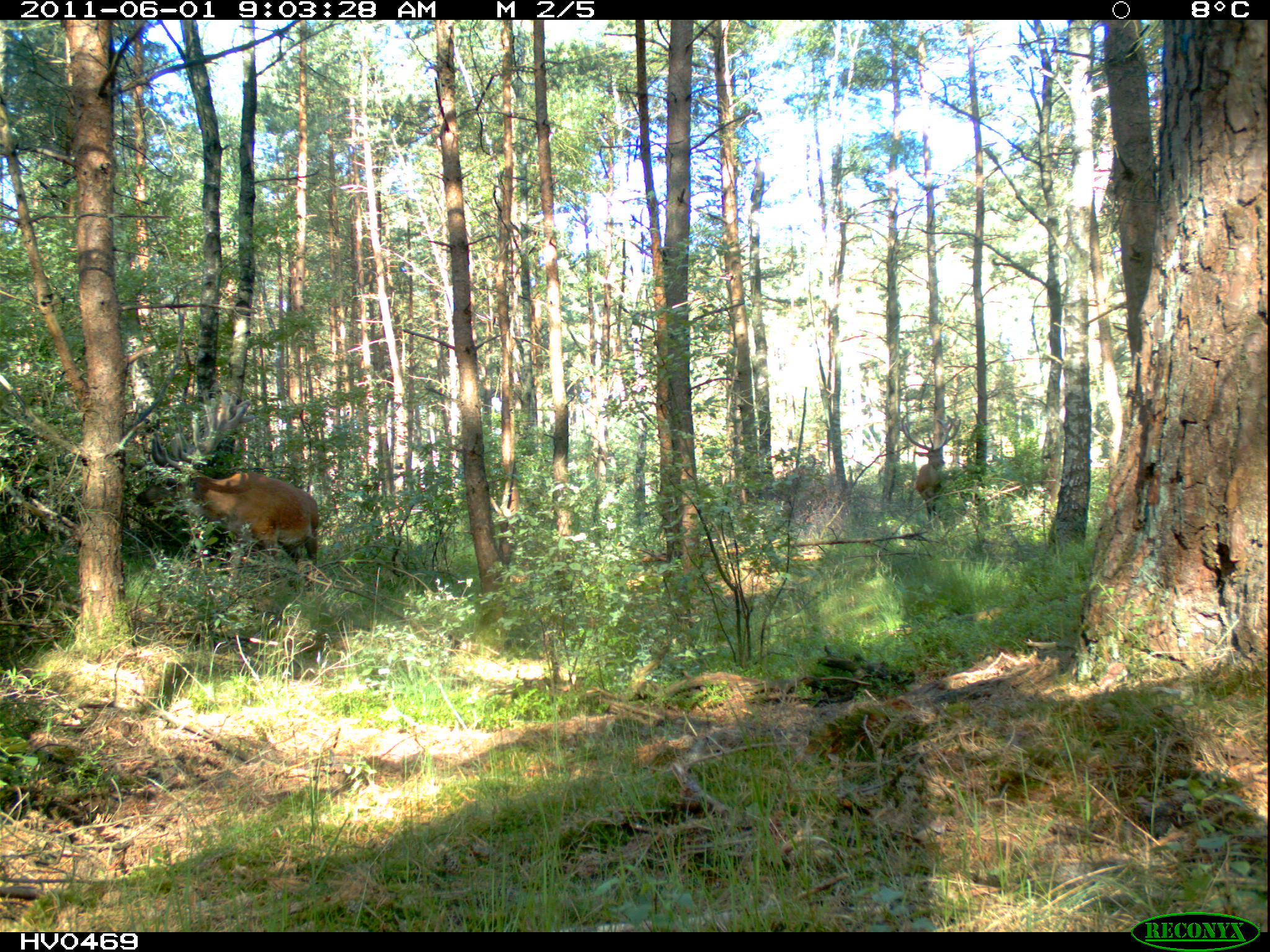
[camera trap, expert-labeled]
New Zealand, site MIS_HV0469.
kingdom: Animalia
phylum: Chordata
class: Mammalia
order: Artiodactyla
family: Cervidae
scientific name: Cervidae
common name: deer